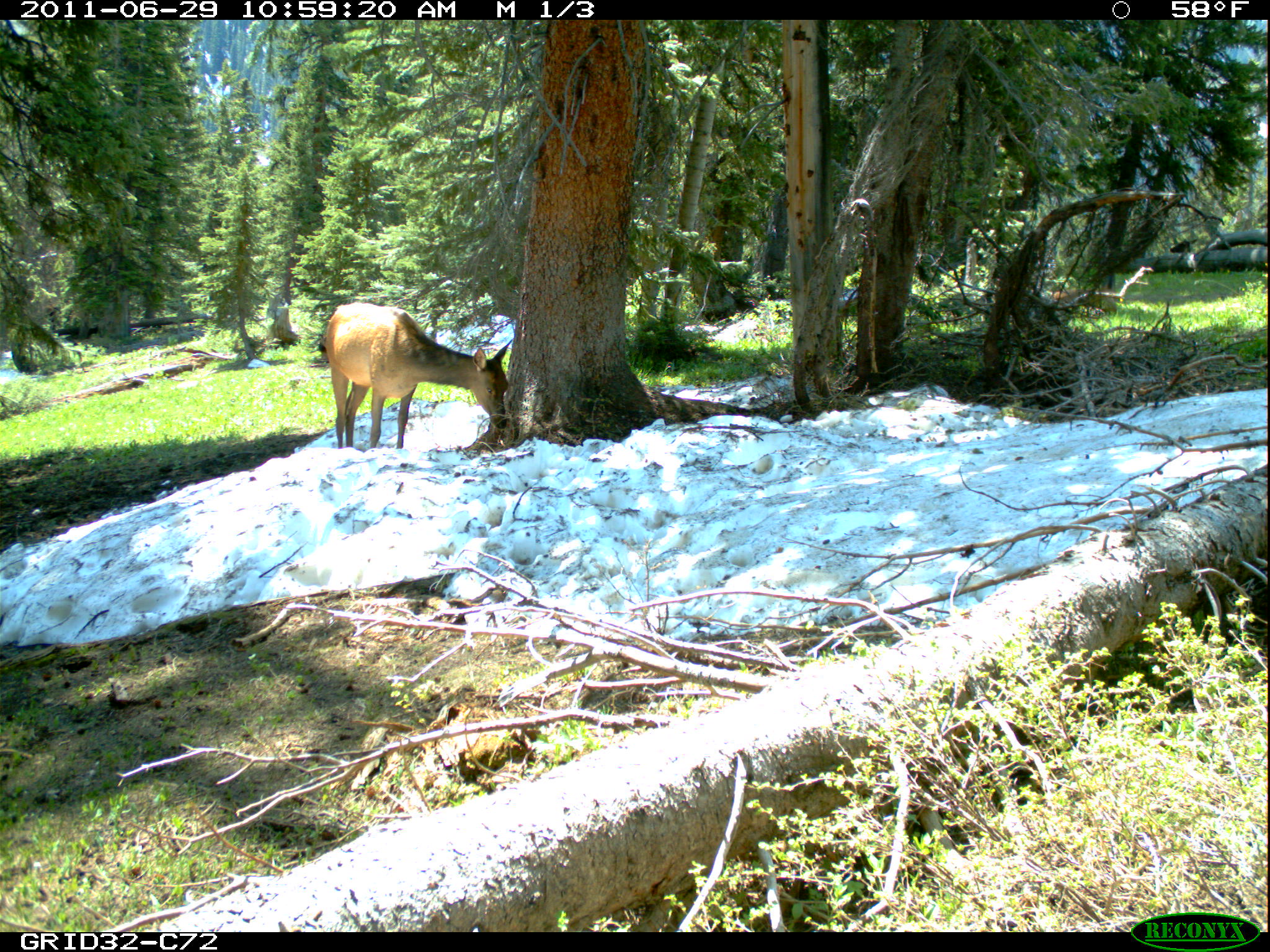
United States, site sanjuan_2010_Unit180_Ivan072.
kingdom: Animalia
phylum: Chordata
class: Mammalia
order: Artiodactyla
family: Cervidae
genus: Cervus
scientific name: Cervus elaphus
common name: red deer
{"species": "Cervus elaphus (red deer)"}